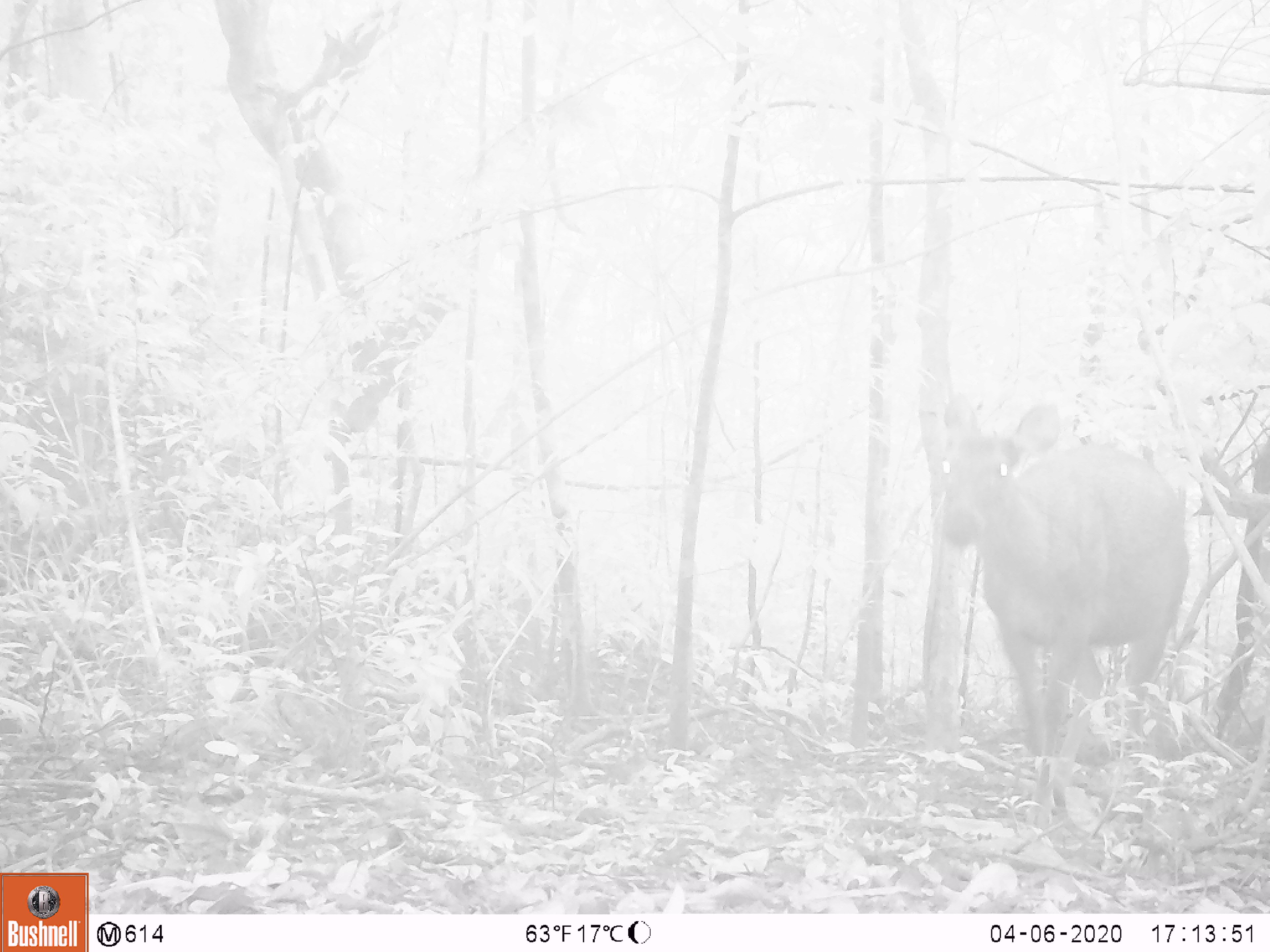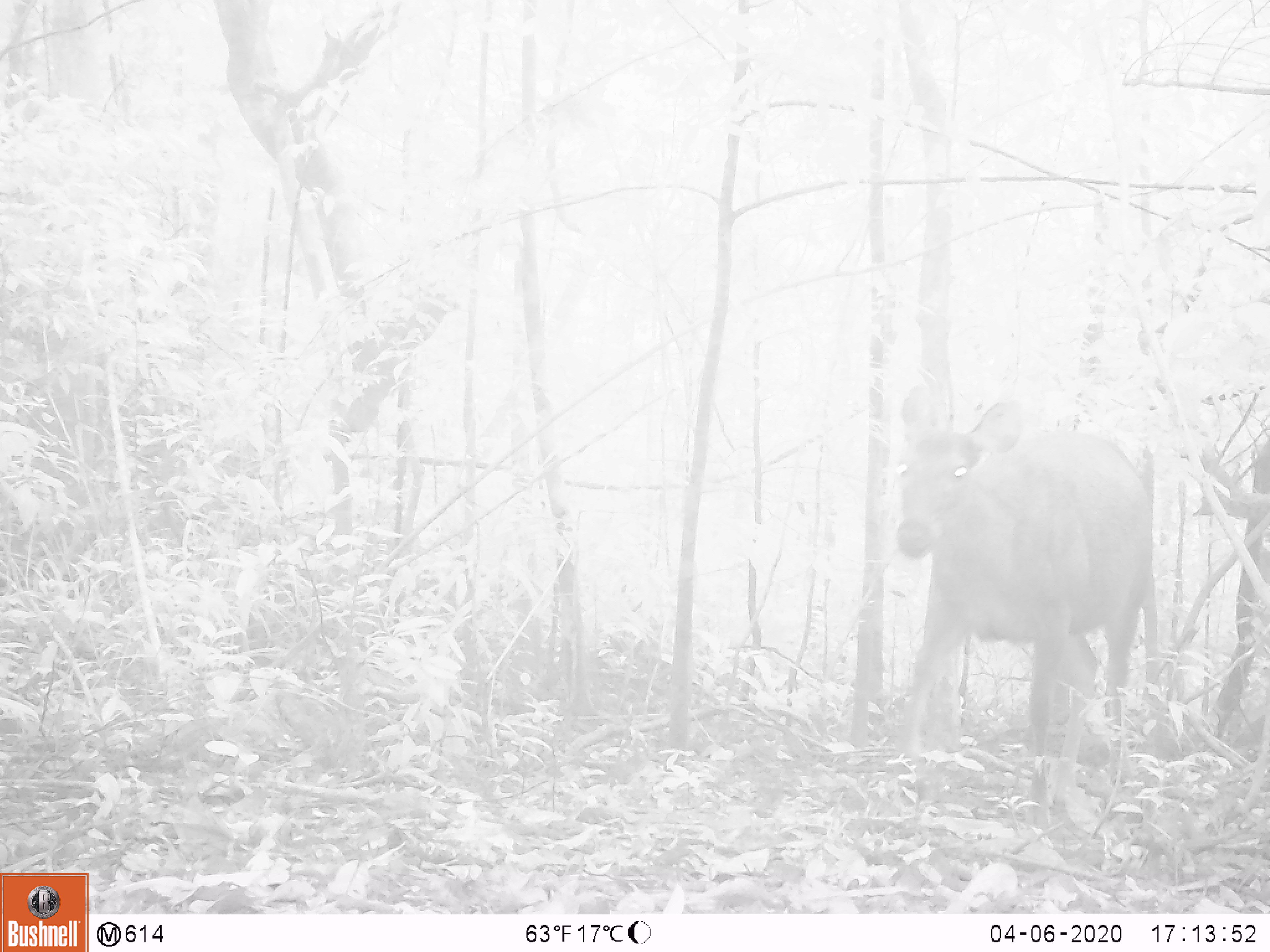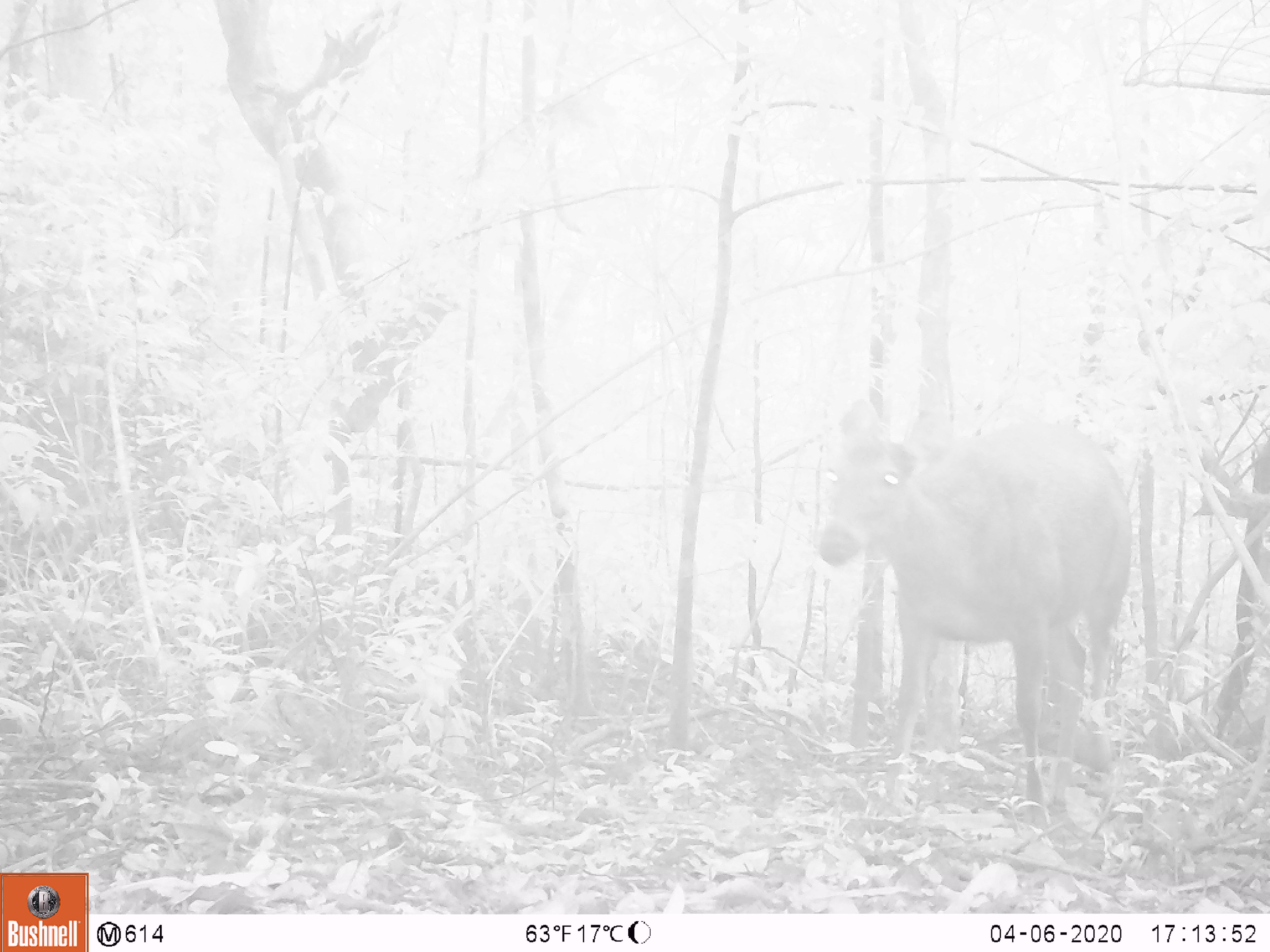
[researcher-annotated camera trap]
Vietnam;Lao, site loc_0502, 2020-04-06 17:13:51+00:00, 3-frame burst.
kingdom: Animalia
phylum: Chordata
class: Mammalia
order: Artiodactyla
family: Cervidae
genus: Rusa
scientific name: Rusa unicolor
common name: sambar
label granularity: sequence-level